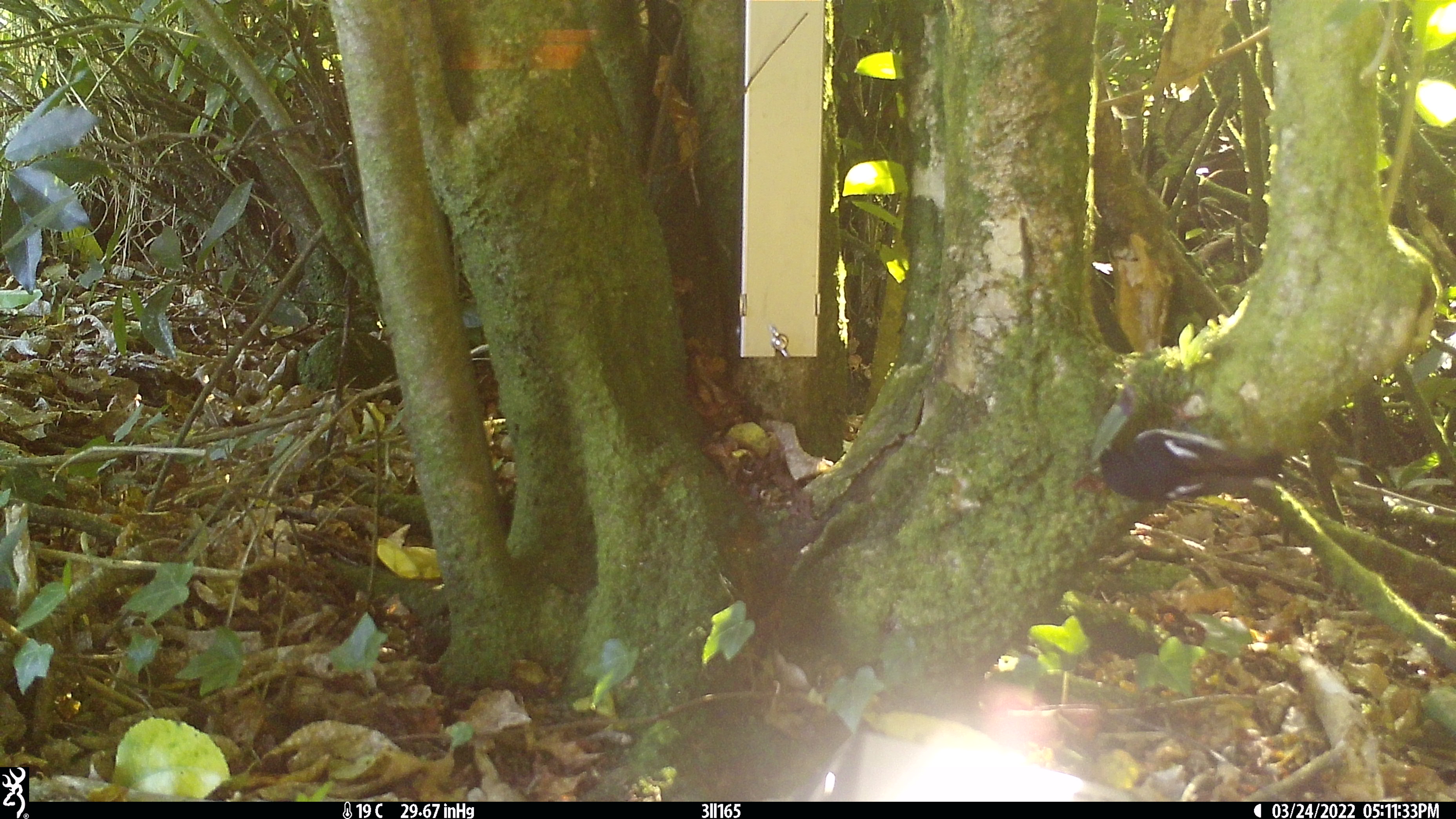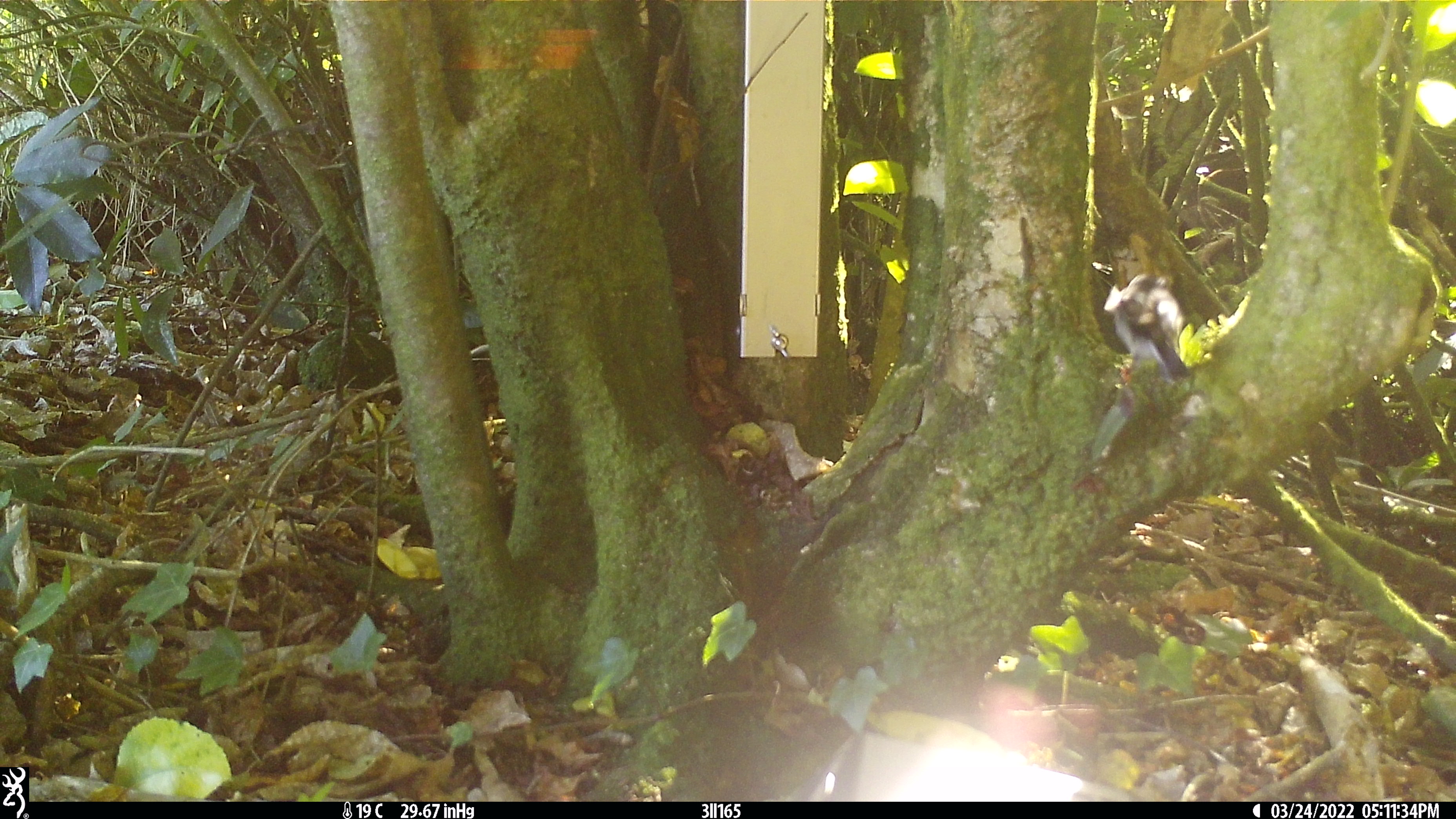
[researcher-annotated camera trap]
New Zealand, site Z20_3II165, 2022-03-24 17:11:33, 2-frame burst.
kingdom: Animalia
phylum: Chordata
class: Aves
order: Passeriformes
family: Petroicidae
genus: Petroica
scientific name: Petroica macrocephala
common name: tomtit